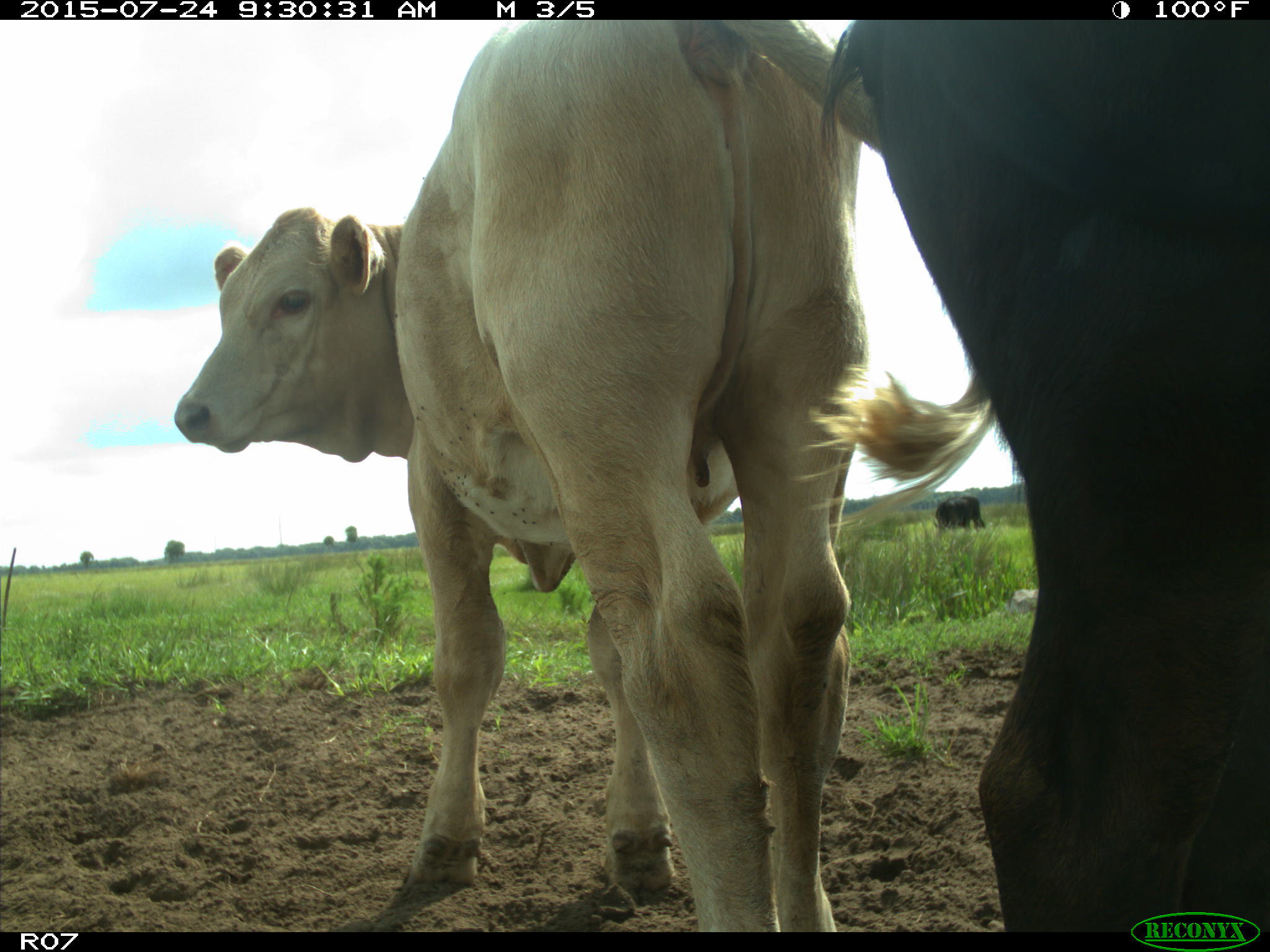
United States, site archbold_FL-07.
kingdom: Animalia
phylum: Chordata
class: Mammalia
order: Artiodactyla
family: Bovidae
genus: Bos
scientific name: Bos taurus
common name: domestic cow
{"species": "Bos taurus (domestic cow)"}